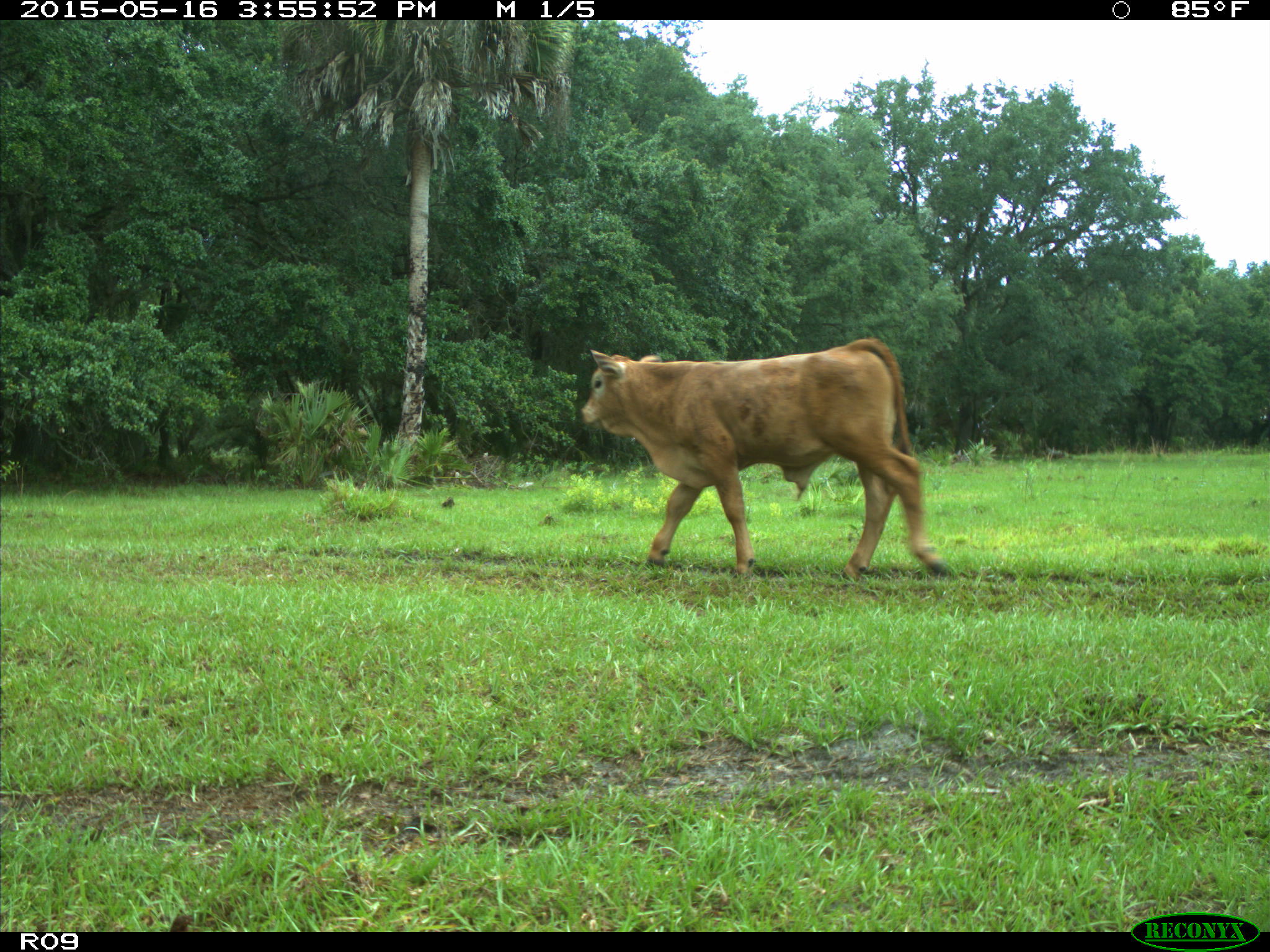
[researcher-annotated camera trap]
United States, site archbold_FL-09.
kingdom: Animalia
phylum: Chordata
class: Mammalia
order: Artiodactyla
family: Bovidae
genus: Bos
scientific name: Bos taurus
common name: domestic cow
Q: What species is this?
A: Bos taurus (domestic cow).